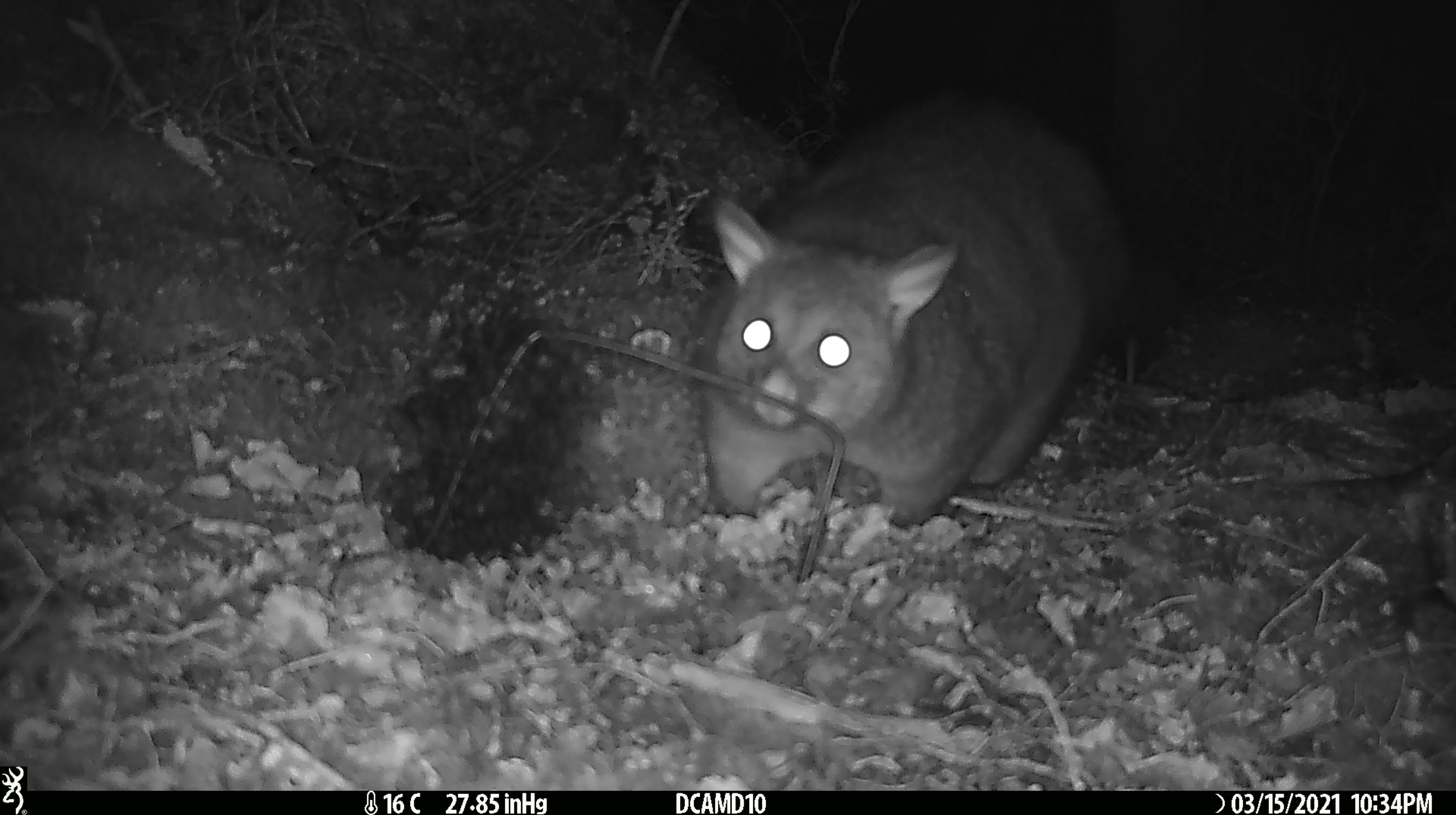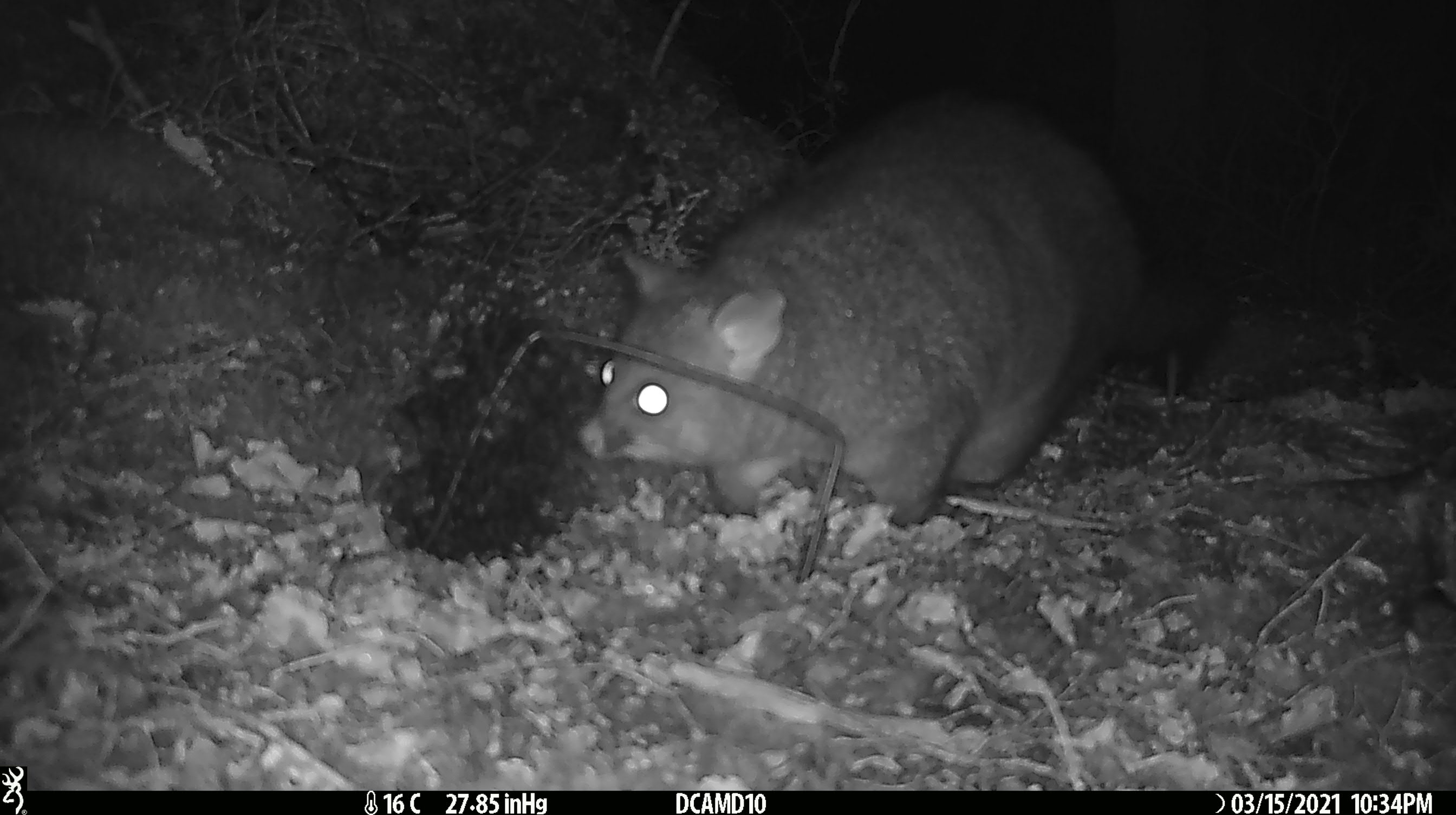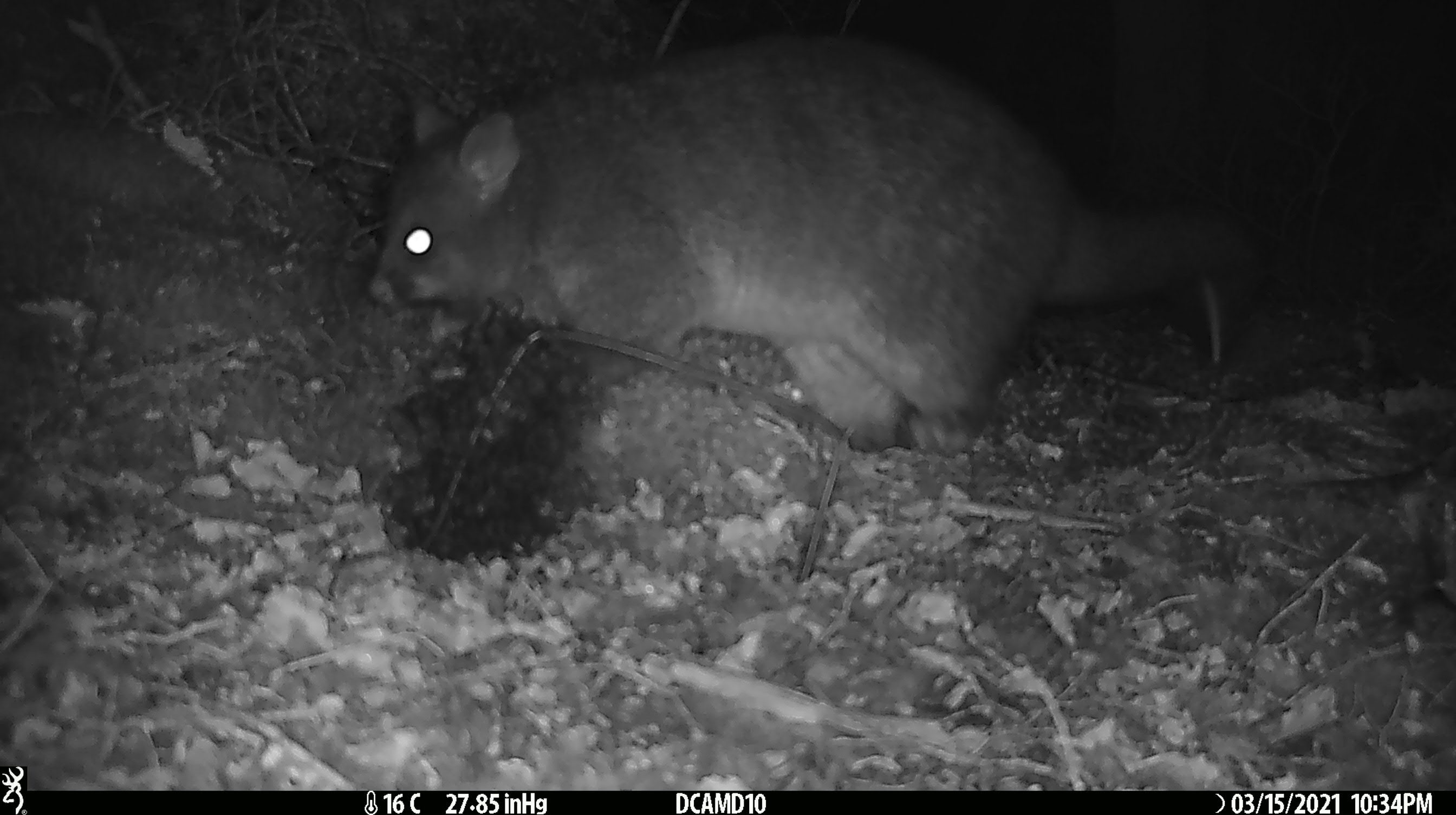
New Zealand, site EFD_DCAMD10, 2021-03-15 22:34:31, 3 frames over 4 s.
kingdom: Animalia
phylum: Chordata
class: Mammalia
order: Diprotodontia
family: Phalangeridae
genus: Trichosurus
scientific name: Trichosurus vulpecula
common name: common brushtail possum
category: possum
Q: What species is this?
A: Possum (common brushtail possum) (Trichosurus vulpecula).